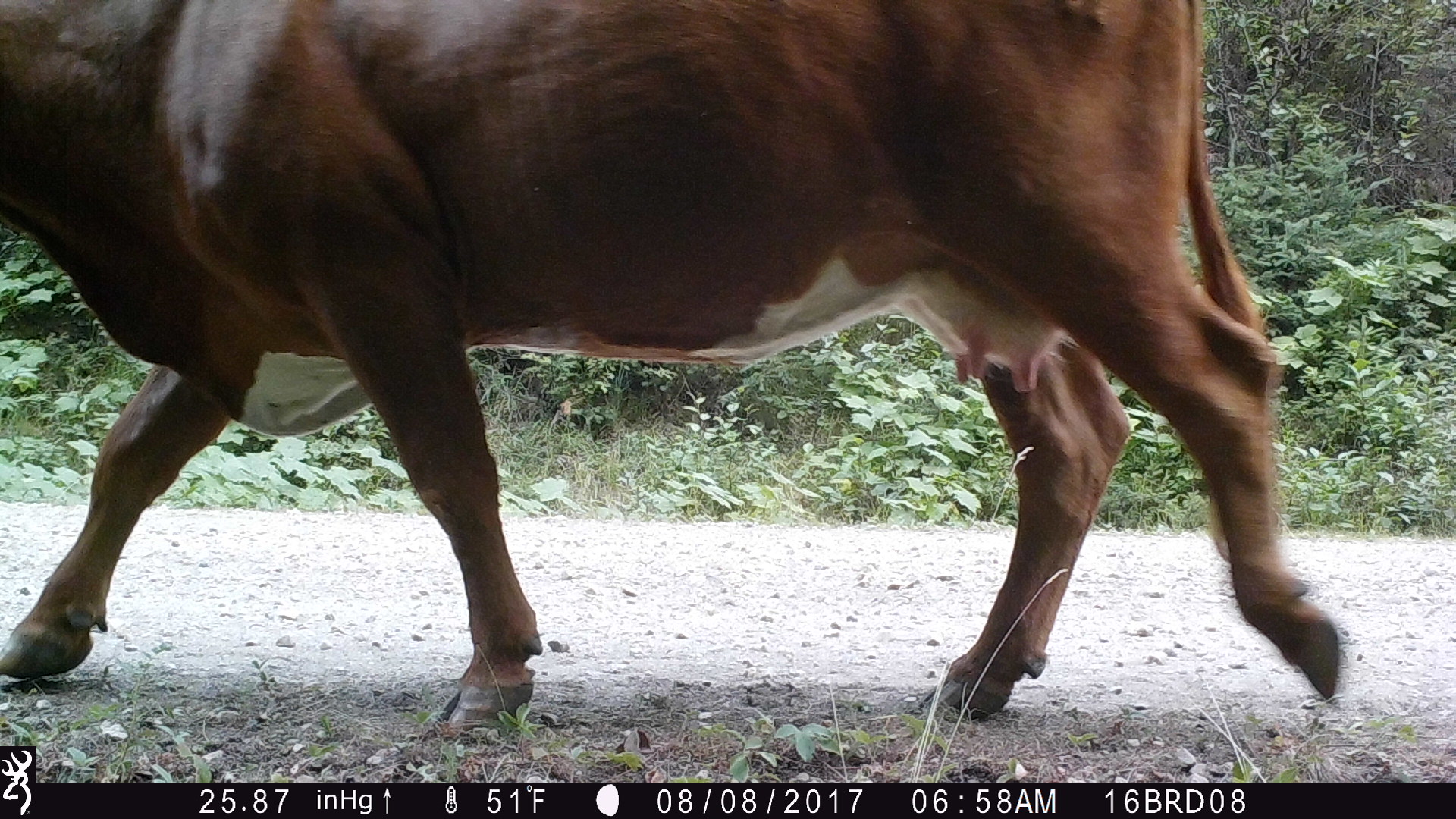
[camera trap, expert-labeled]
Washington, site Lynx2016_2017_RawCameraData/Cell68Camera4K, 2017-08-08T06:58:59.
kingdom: Animalia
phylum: Chordata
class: Mammalia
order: Artiodactyla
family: Bovidae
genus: Bos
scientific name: Bos taurus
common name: domestic cattle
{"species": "domestic cattle (Bos taurus)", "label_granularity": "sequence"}